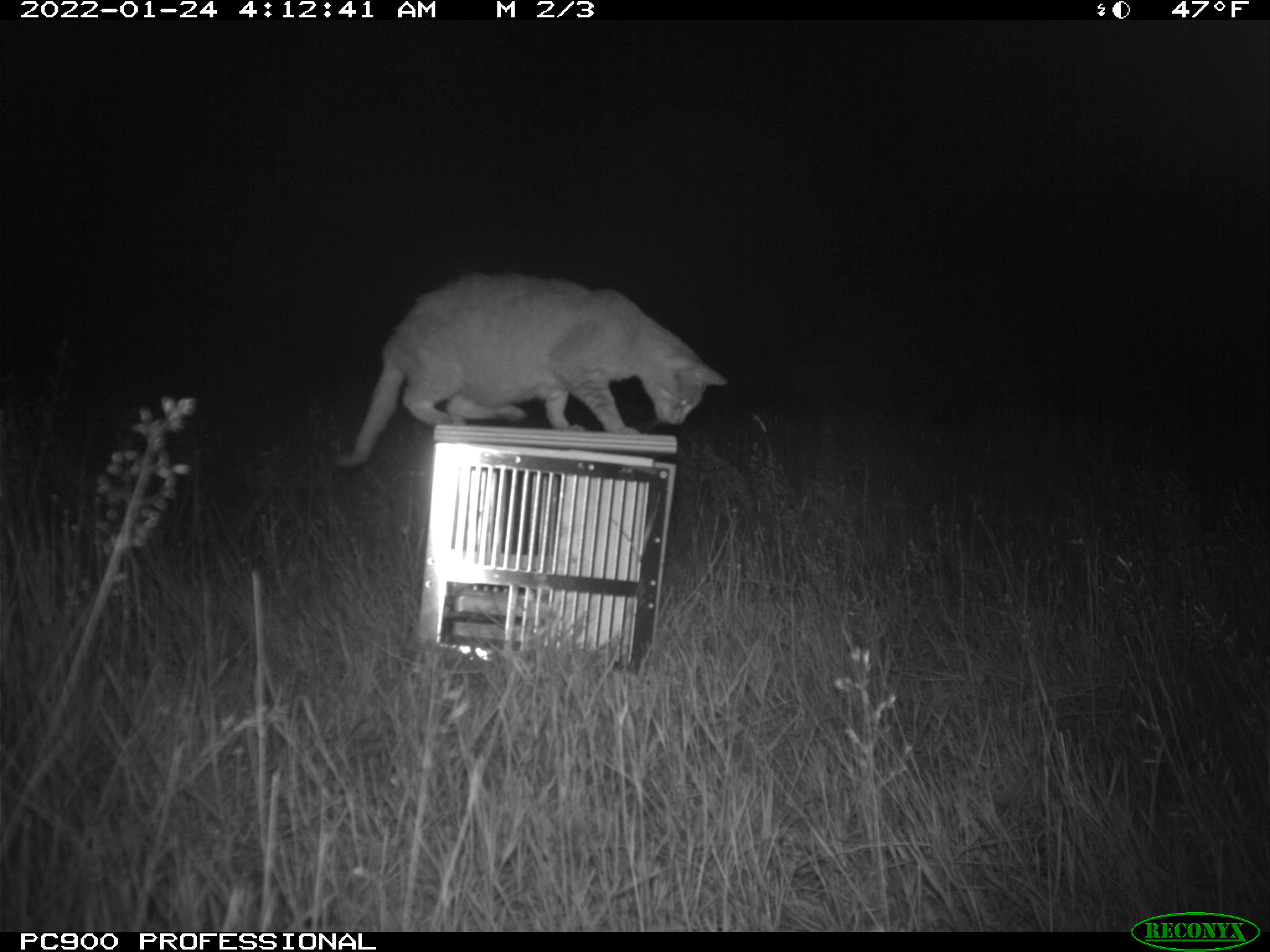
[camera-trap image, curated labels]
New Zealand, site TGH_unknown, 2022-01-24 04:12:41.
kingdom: Animalia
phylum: Chordata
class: Mammalia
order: Carnivora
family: Felidae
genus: Felis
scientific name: Felis catus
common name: domestic cat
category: cat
Cat (domestic cat) (Felis catus).